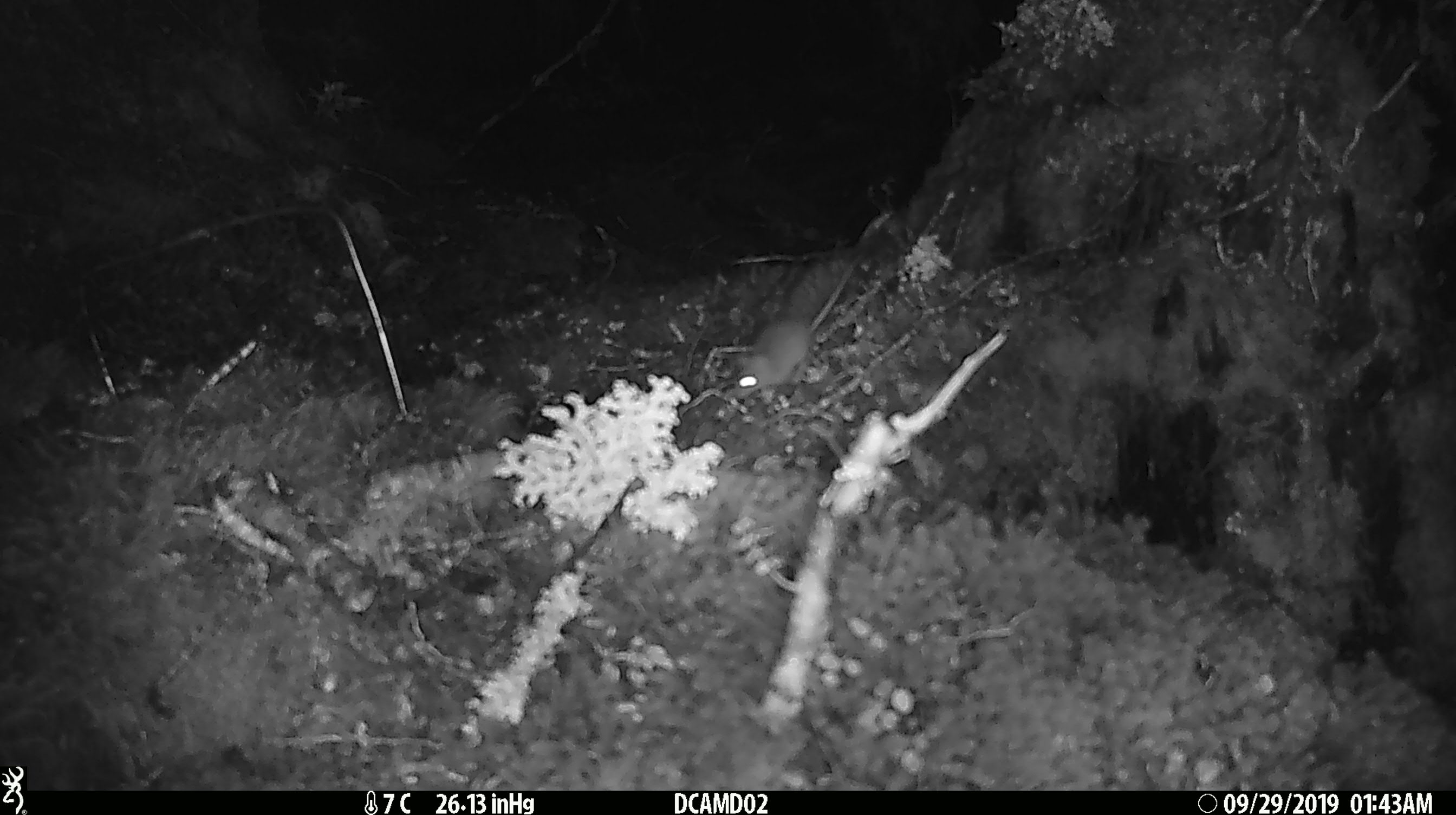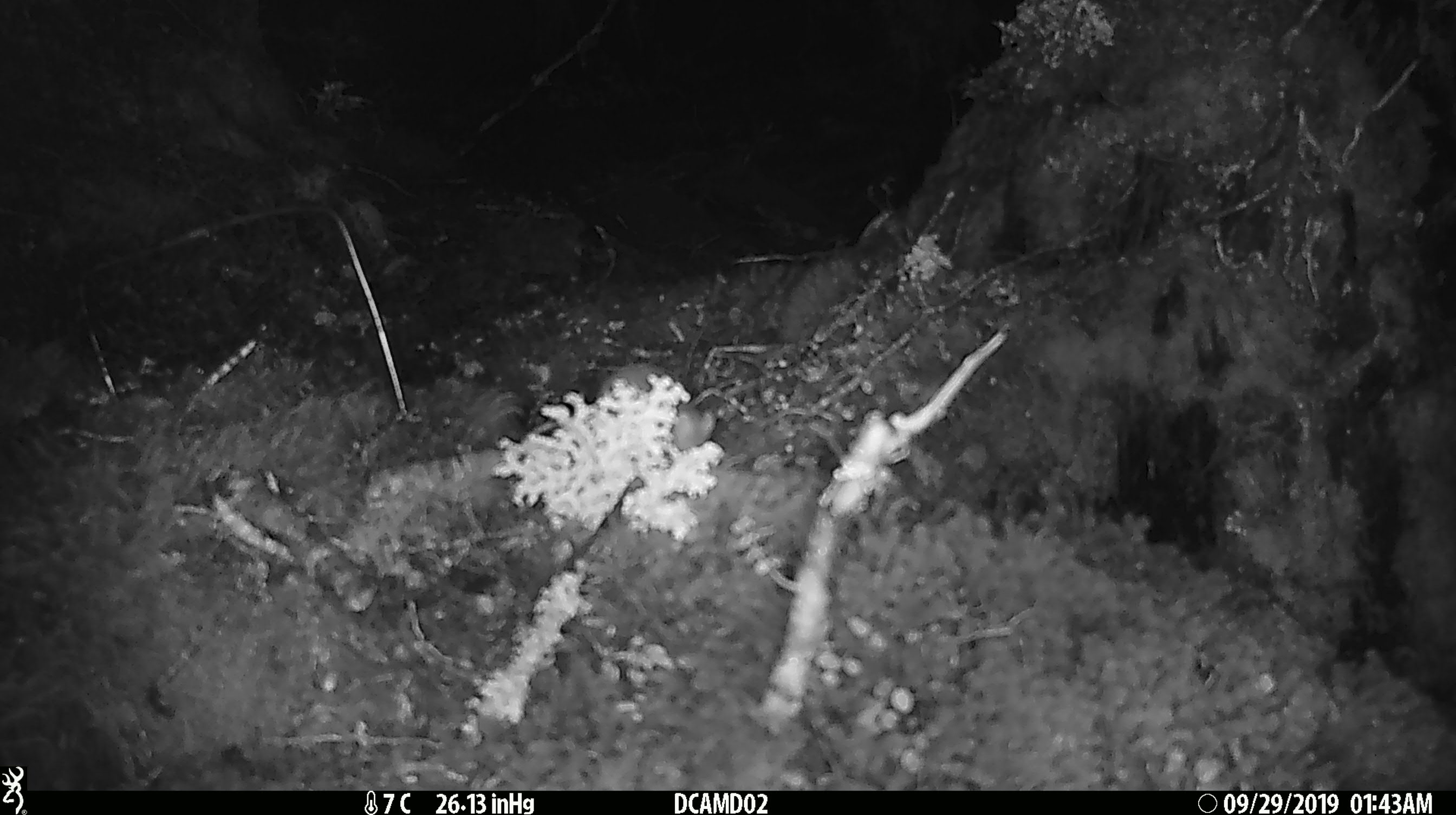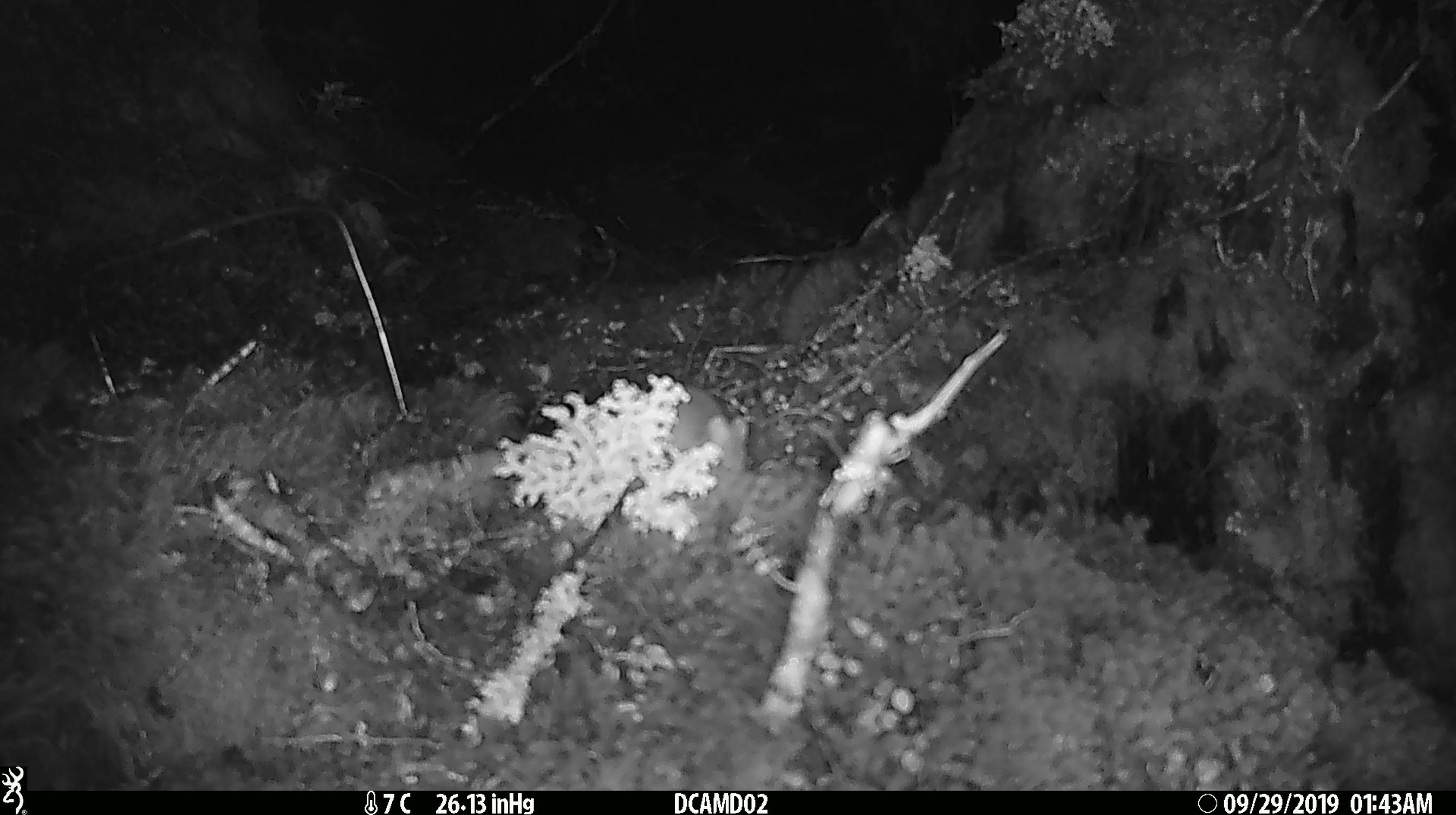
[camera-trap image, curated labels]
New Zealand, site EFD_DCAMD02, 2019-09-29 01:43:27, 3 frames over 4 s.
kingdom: Animalia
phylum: Chordata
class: Mammalia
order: Rodentia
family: Muridae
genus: Mus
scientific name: Mus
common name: mouse